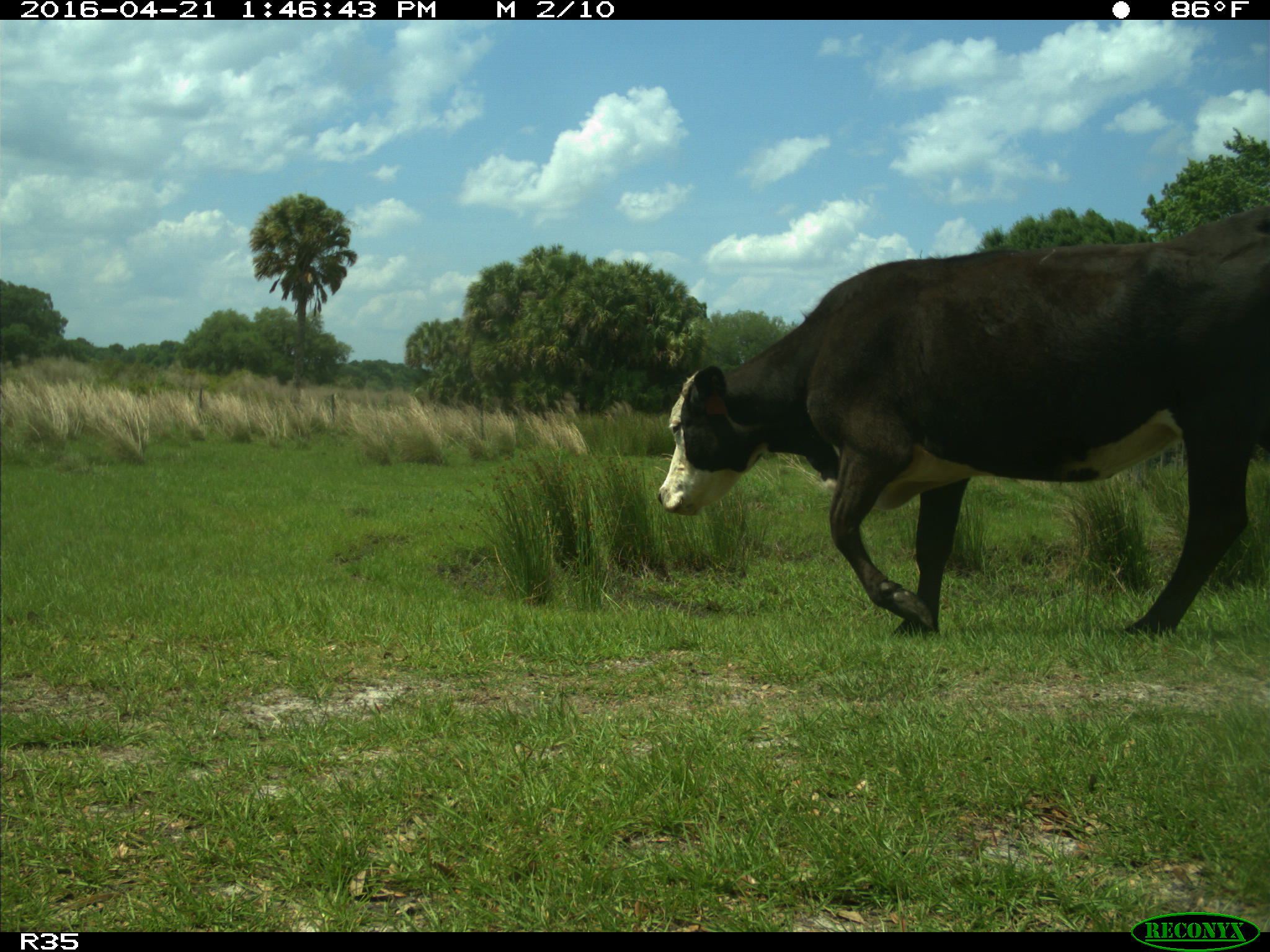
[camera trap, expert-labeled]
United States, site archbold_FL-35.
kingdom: Animalia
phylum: Chordata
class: Mammalia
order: Artiodactyla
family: Bovidae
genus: Bos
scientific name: Bos taurus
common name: domestic cow